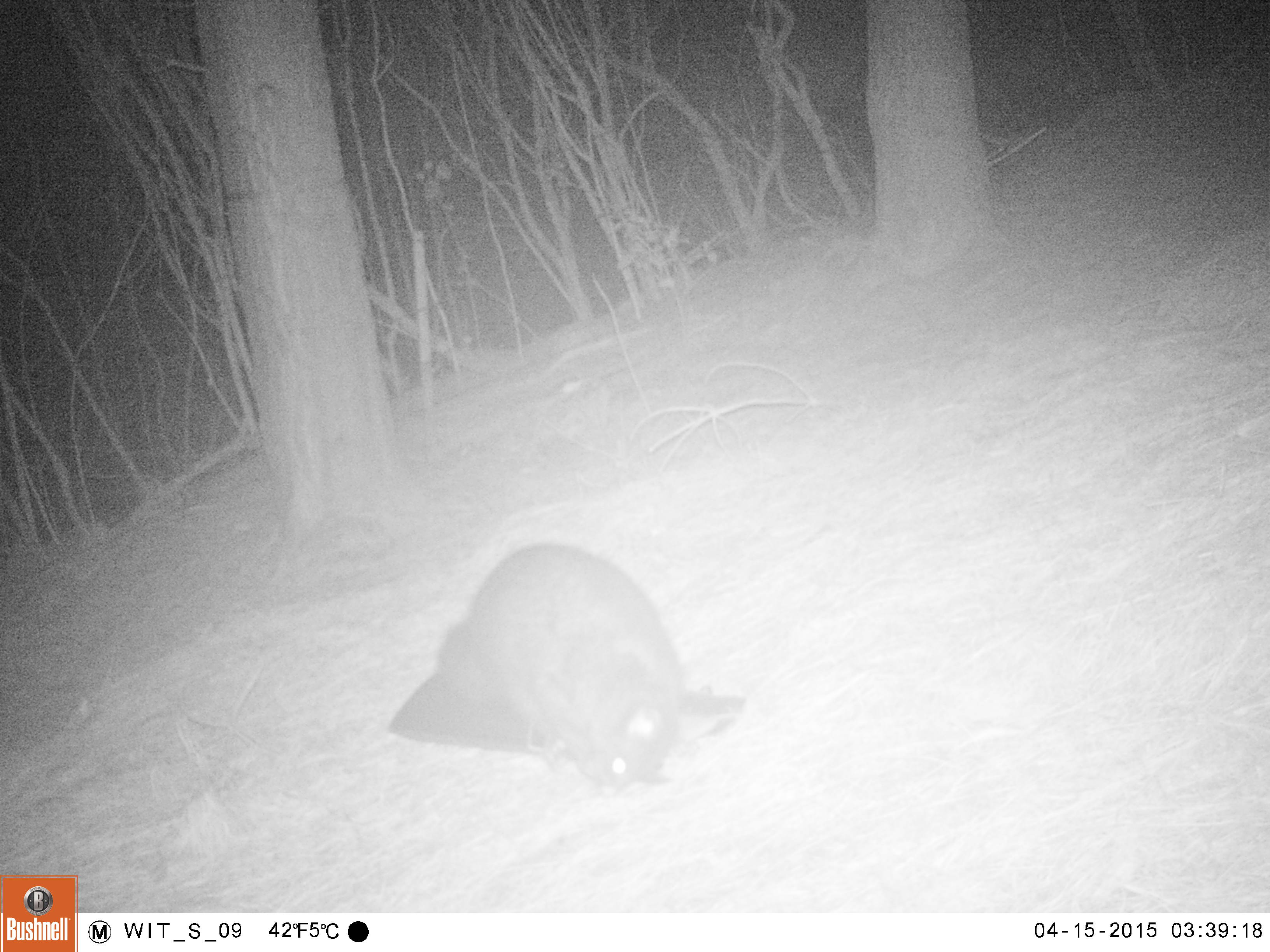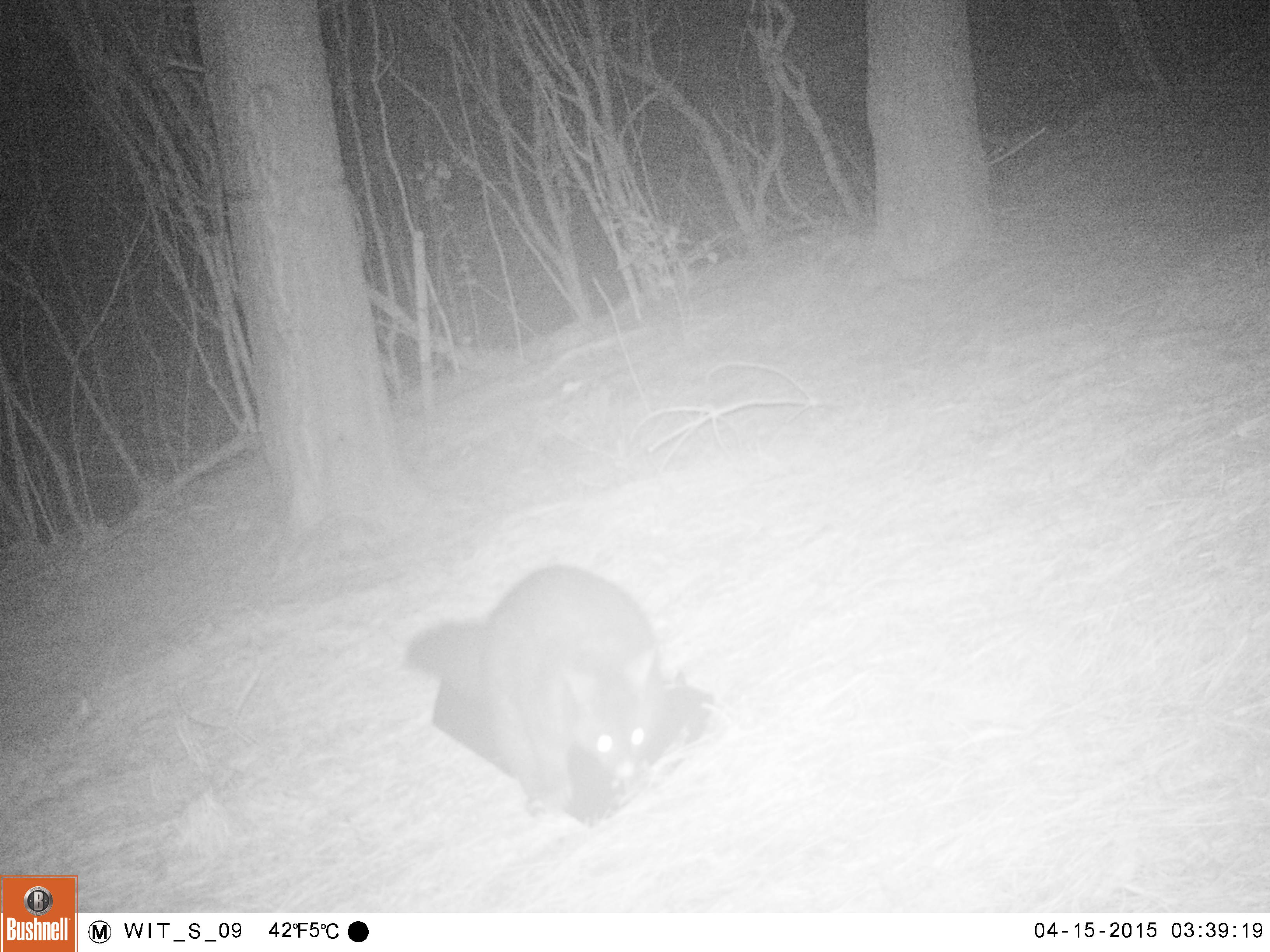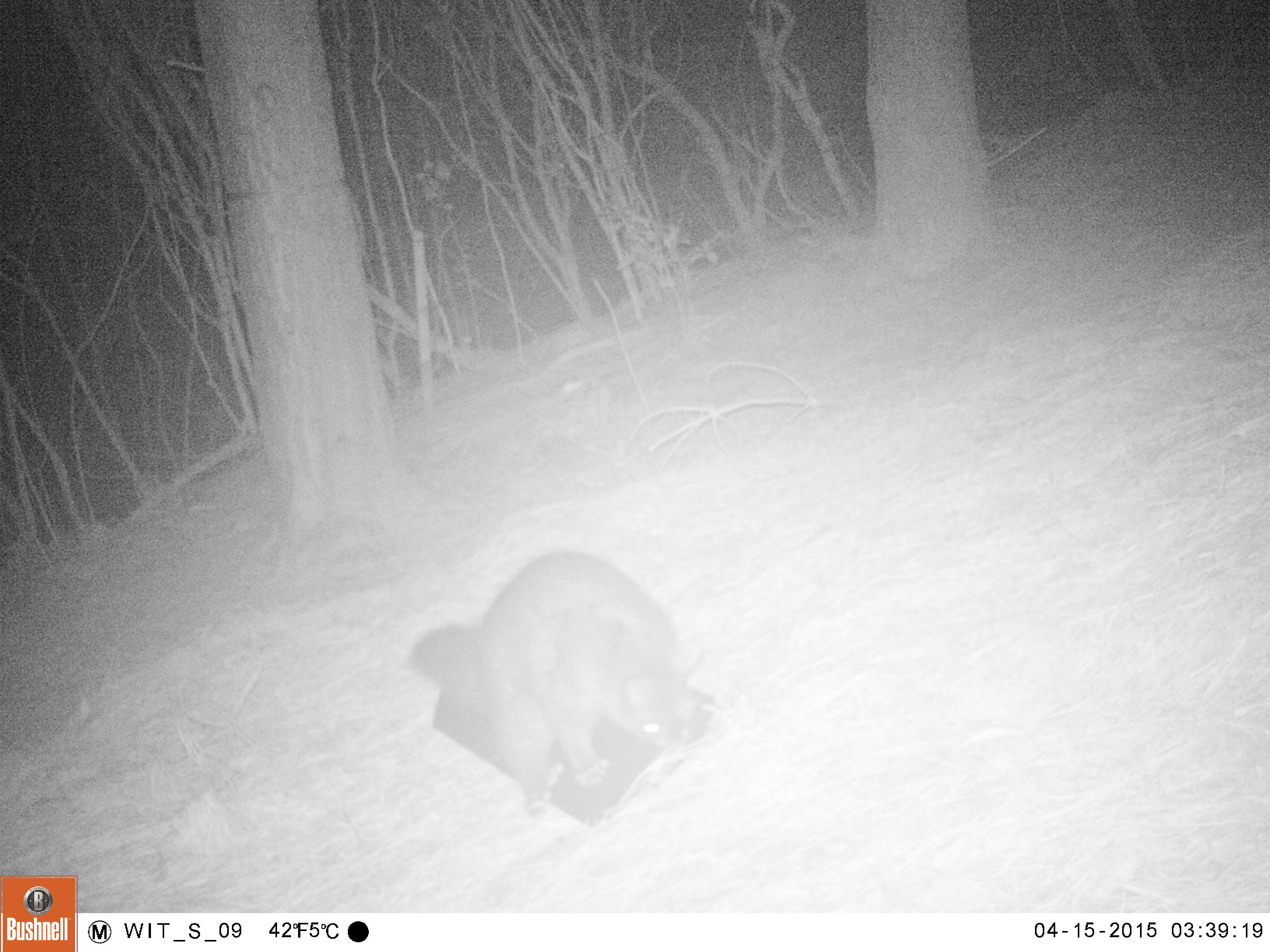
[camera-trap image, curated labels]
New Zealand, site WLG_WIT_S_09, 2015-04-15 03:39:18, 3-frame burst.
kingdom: Animalia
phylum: Chordata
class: Mammalia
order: Diprotodontia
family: Phalangeridae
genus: Trichosurus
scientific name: Trichosurus vulpecula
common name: common brushtail possum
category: possum